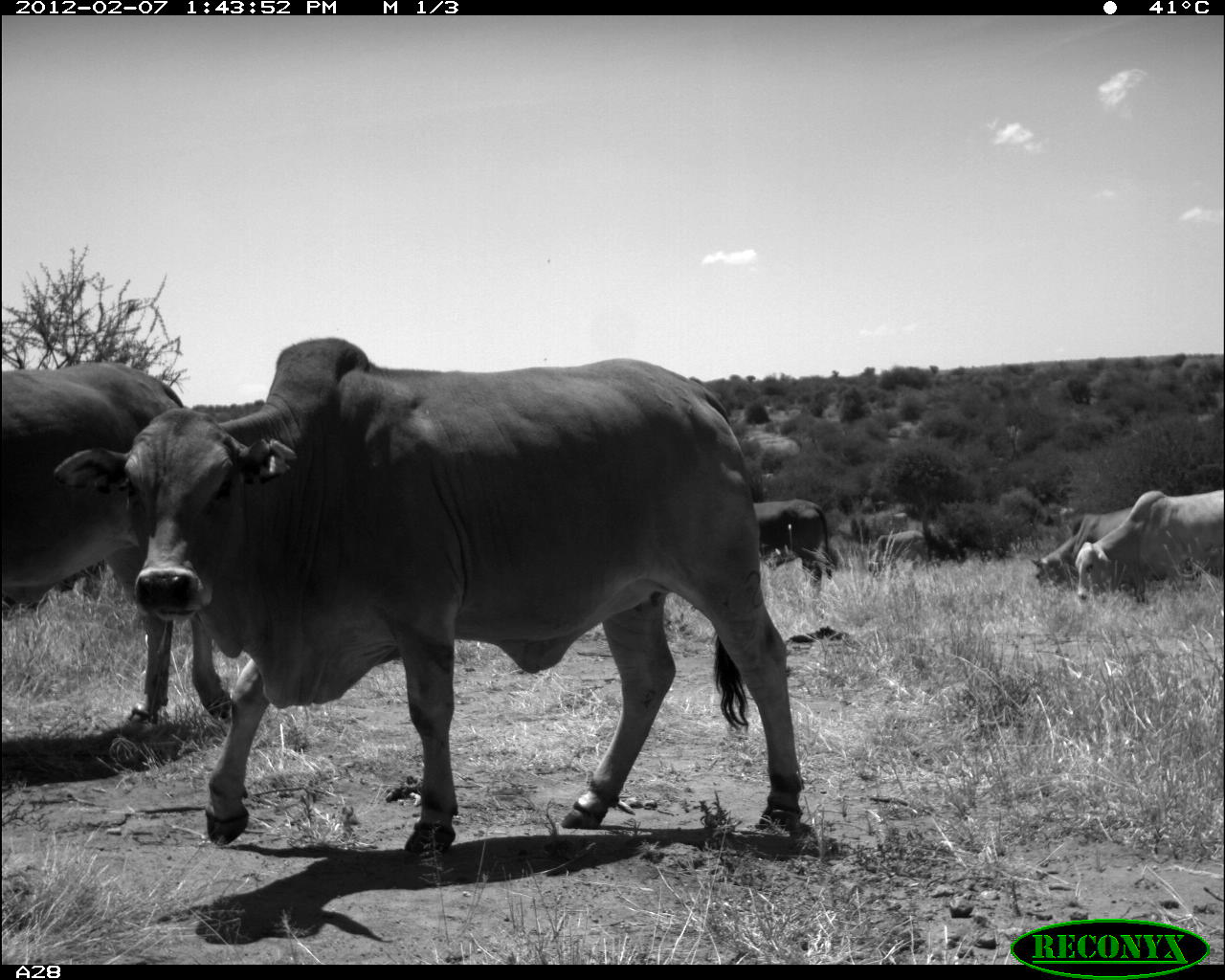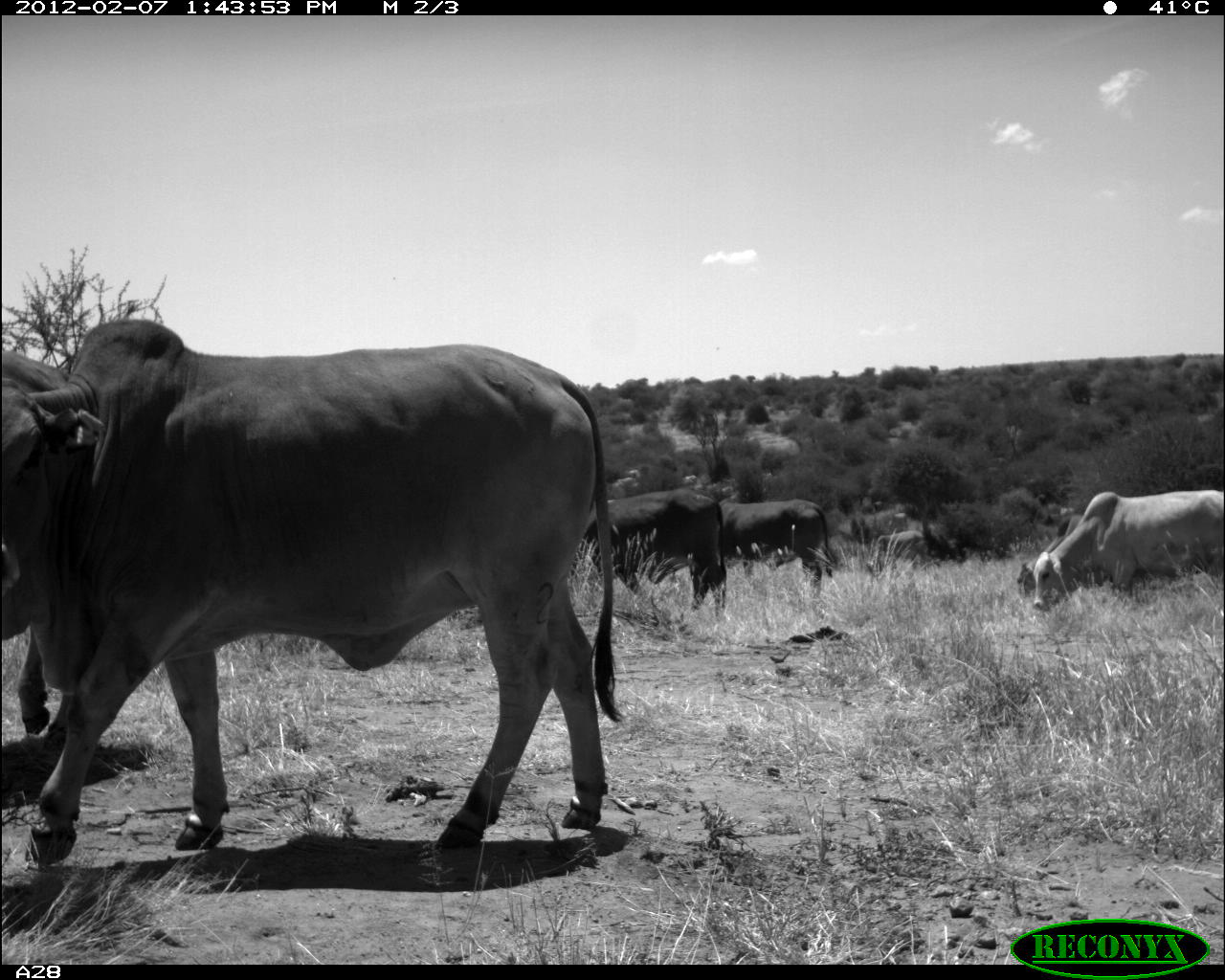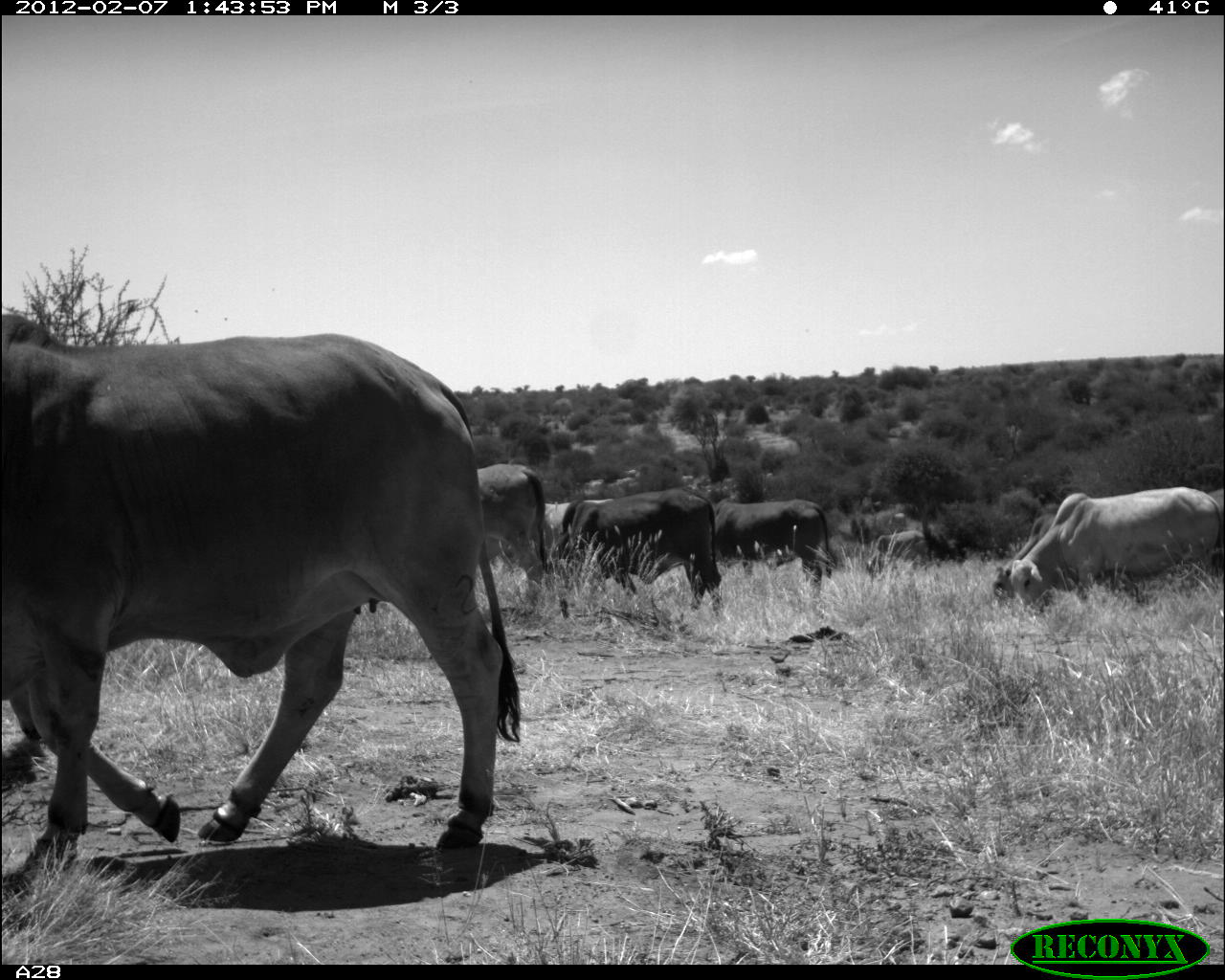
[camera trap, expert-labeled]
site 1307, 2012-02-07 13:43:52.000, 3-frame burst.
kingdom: Animalia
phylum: Chordata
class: Mammalia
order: Artiodactyla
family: Bovidae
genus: Bos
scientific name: Bos taurus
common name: domestic cattle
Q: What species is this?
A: Bos taurus (domestic cattle).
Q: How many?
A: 6.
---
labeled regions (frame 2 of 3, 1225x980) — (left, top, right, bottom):
bos taurus: (0, 310, 625, 868); (1032, 485, 1225, 609); (570, 487, 727, 613); (716, 497, 832, 584); (1015, 504, 1087, 606); (13, 627, 52, 741); (865, 529, 935, 576)